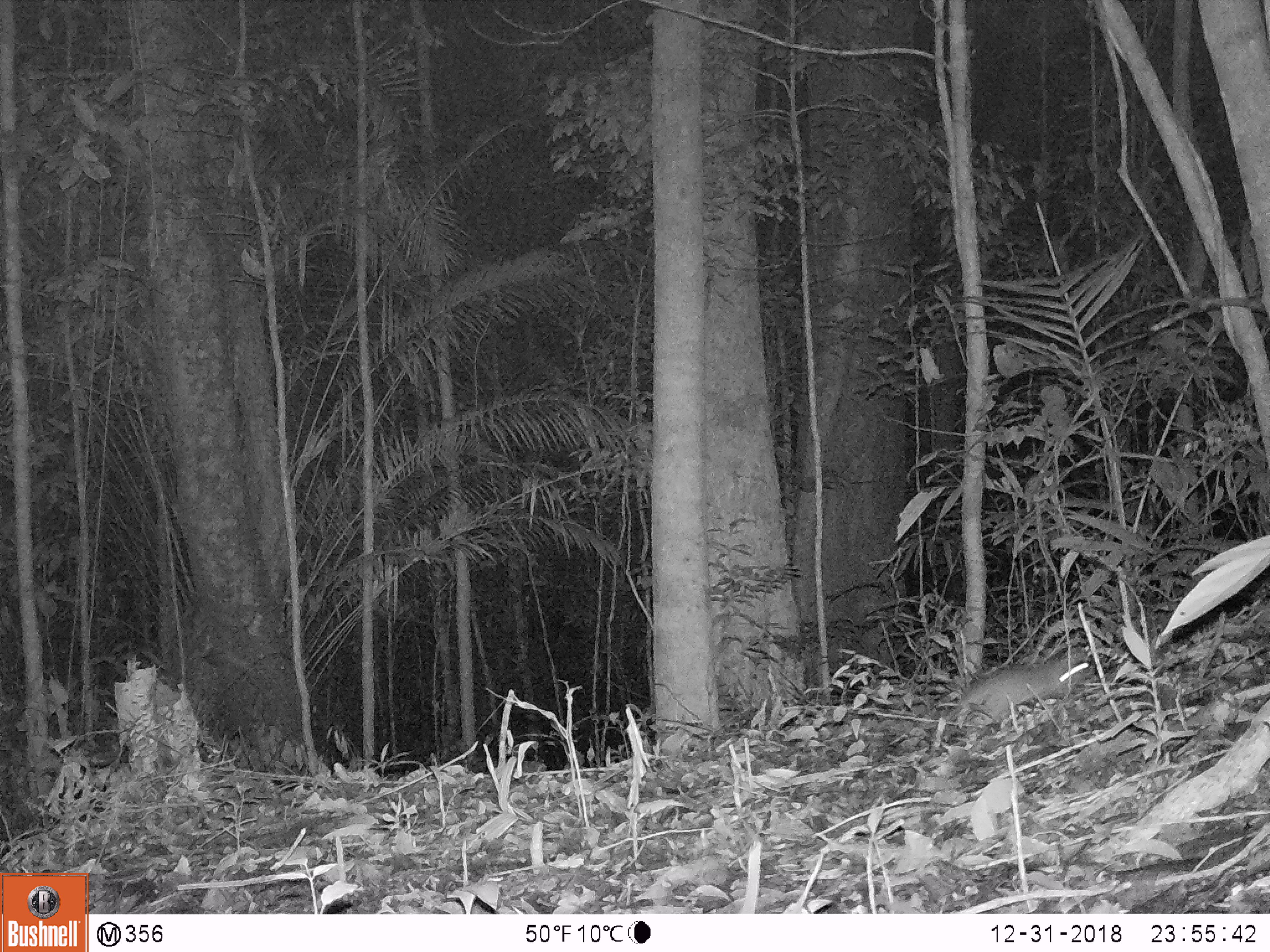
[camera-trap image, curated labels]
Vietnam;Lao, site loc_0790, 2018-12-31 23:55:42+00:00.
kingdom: Animalia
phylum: Chordata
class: Mammalia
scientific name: Mammalia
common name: mammal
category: unidentified small mammal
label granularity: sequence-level